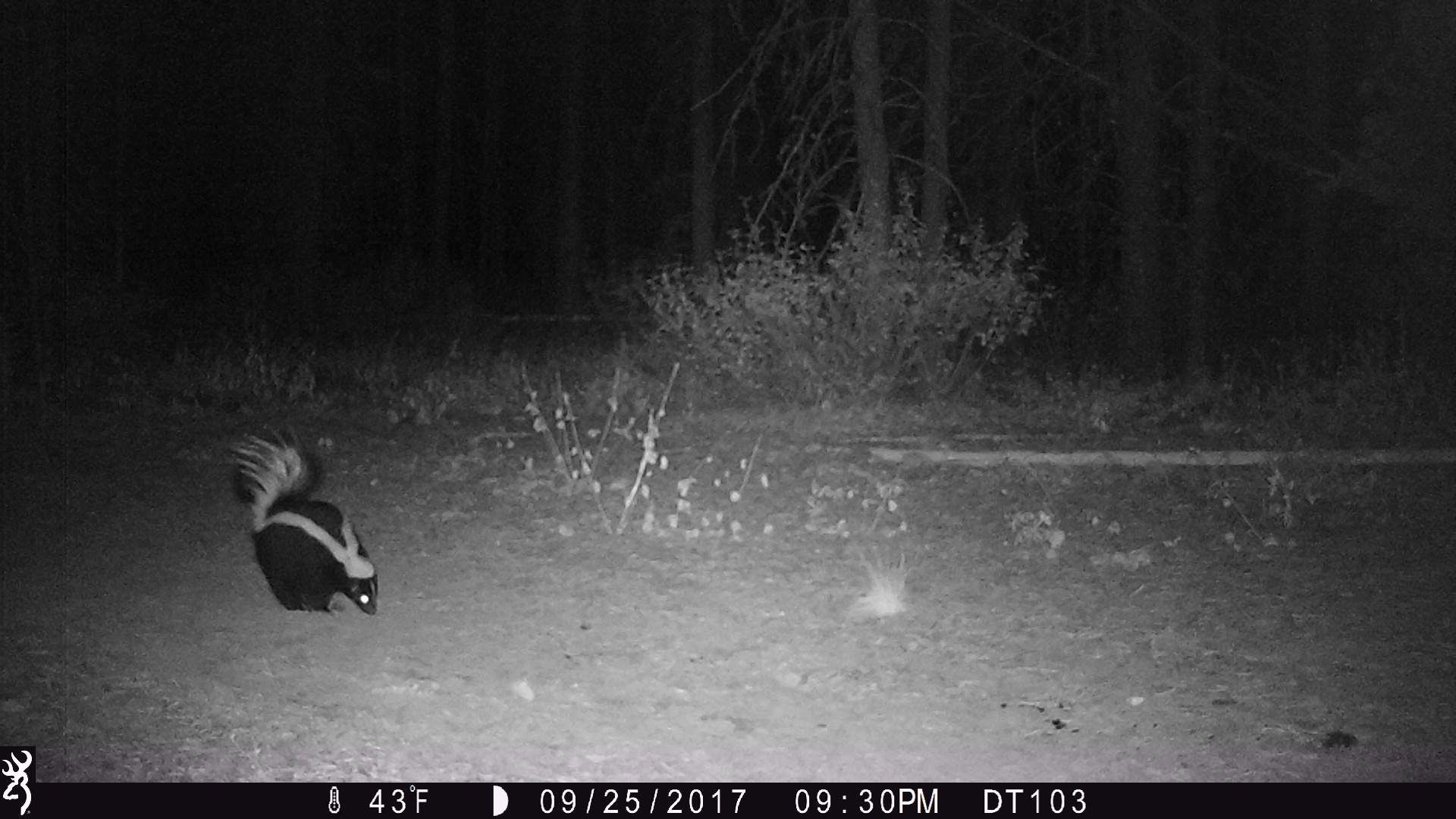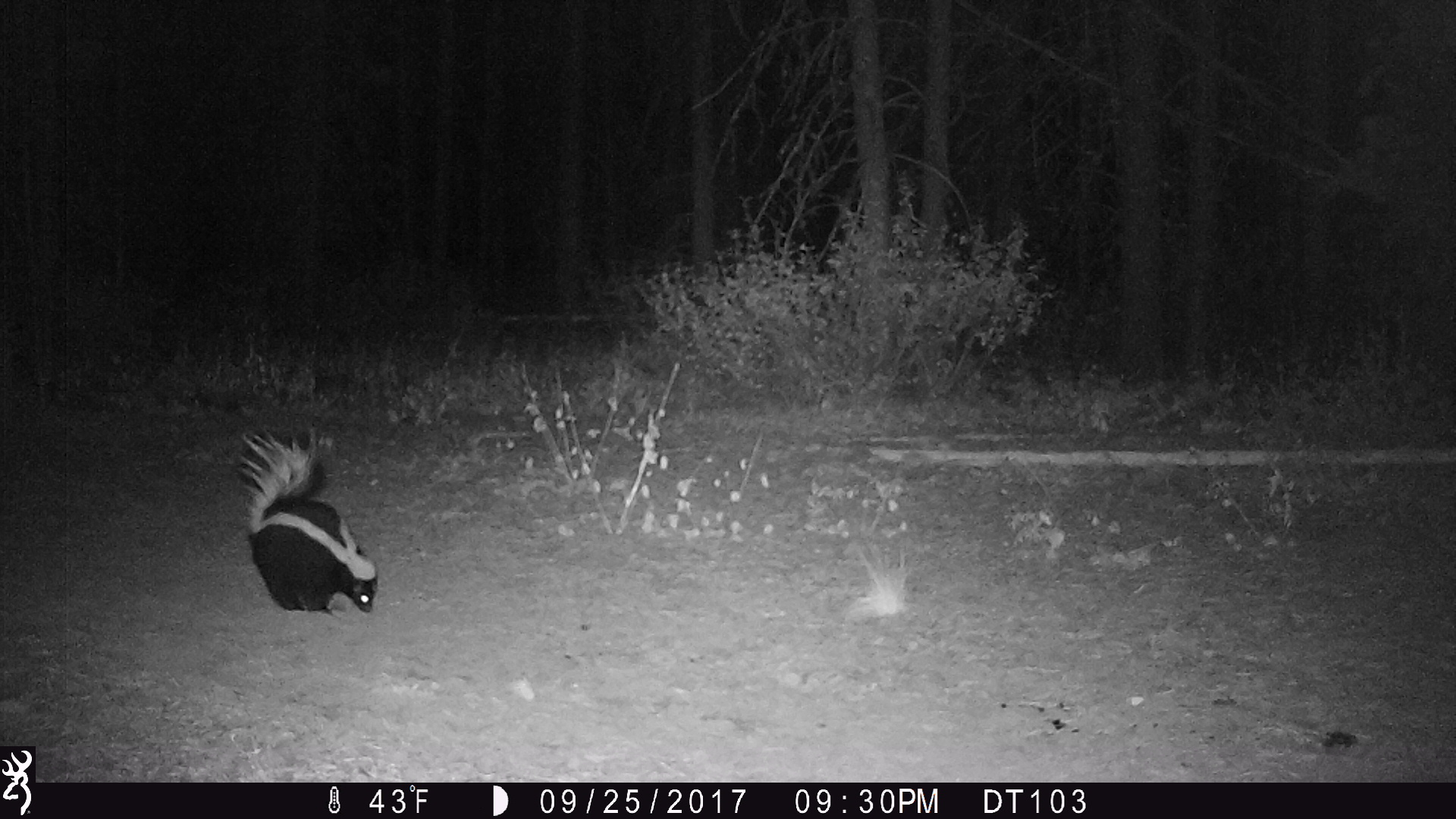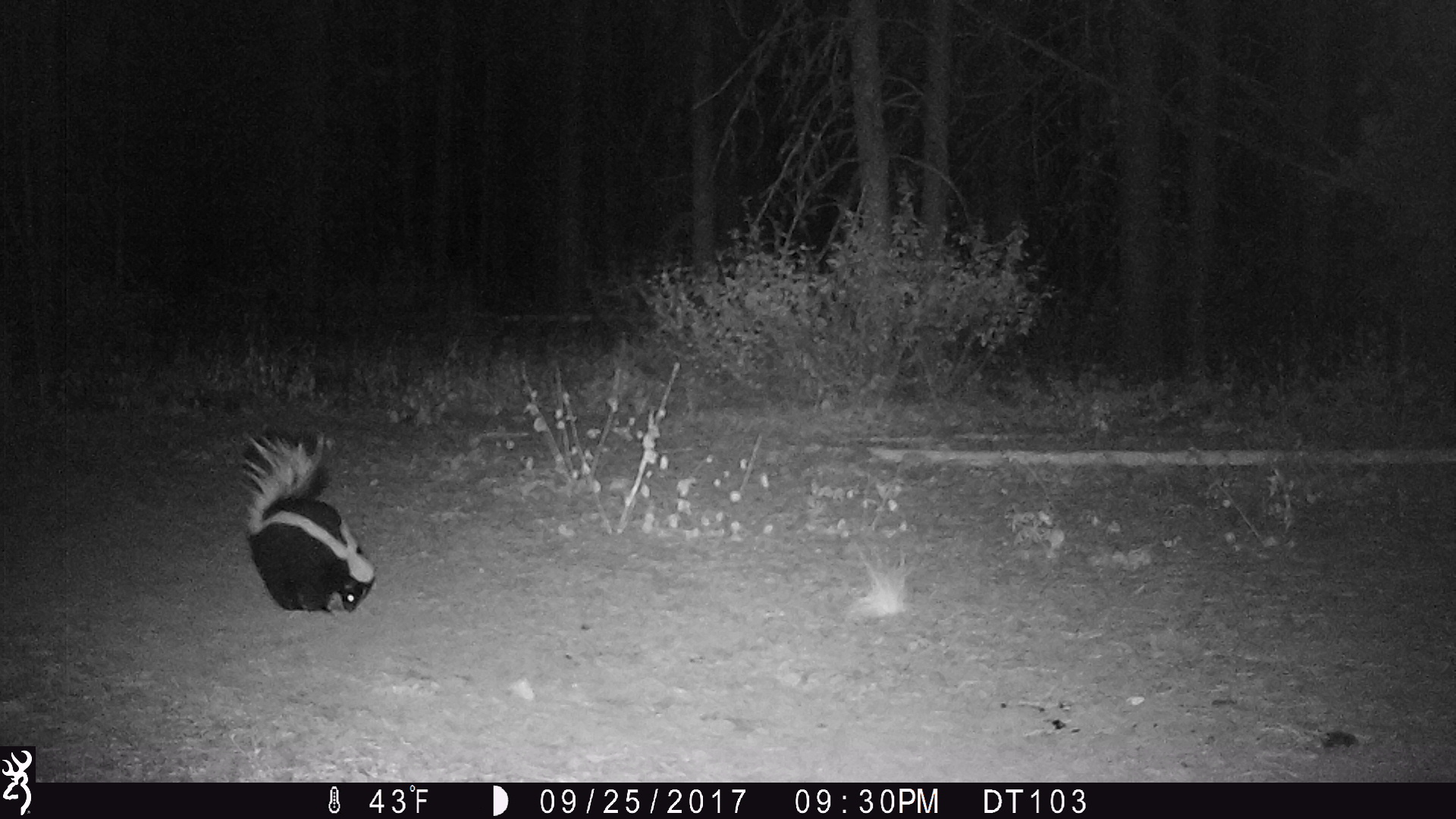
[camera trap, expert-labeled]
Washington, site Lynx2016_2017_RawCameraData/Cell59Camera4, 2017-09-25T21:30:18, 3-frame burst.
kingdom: Animalia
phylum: Chordata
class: Mammalia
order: Carnivora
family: Mephitidae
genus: Mephitis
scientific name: Mephitis mephitis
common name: striped skunk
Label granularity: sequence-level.